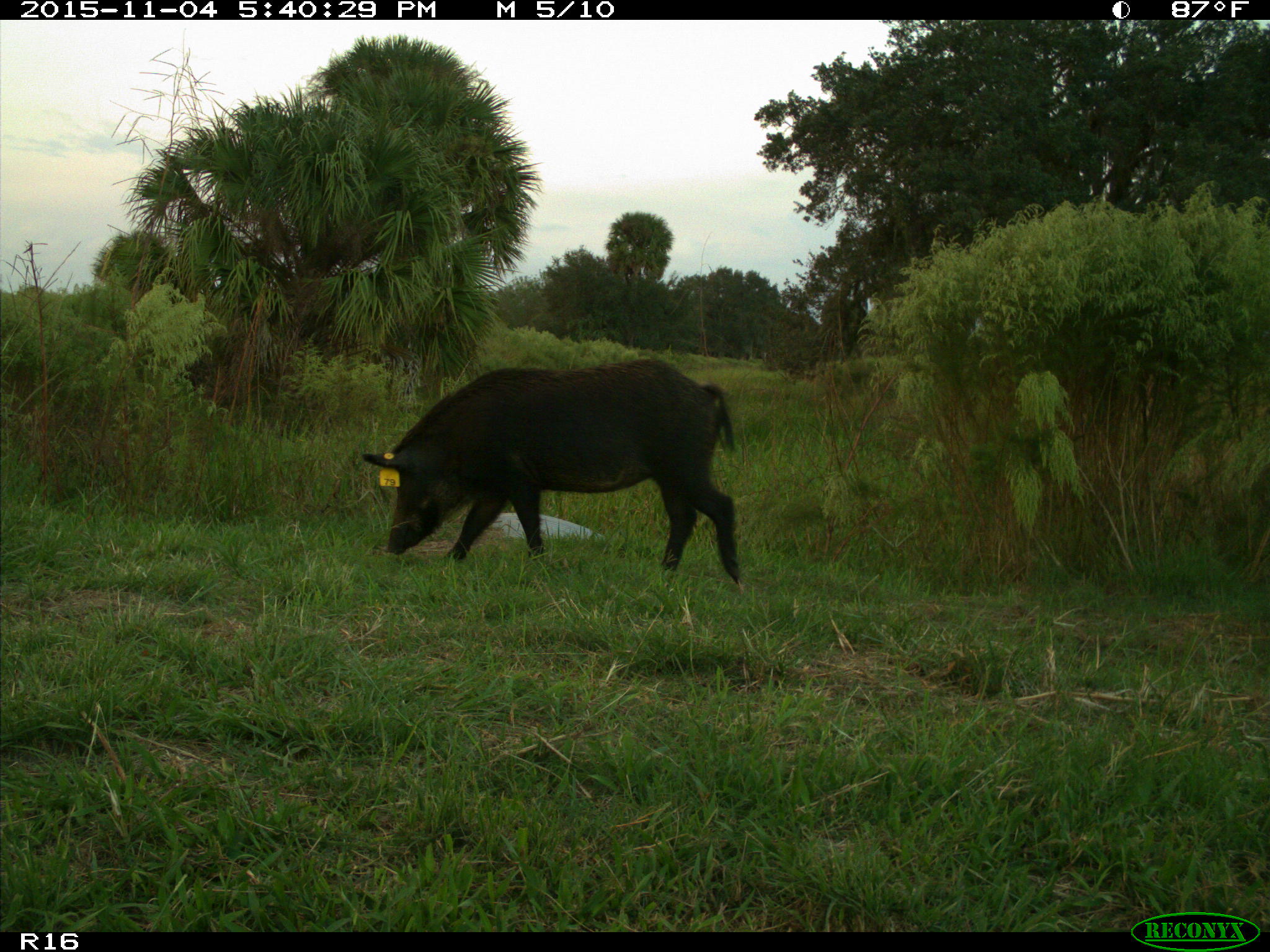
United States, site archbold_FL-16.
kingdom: Animalia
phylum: Chordata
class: Mammalia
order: Artiodactyla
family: Suidae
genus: Sus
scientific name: Sus scrofa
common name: wild boar